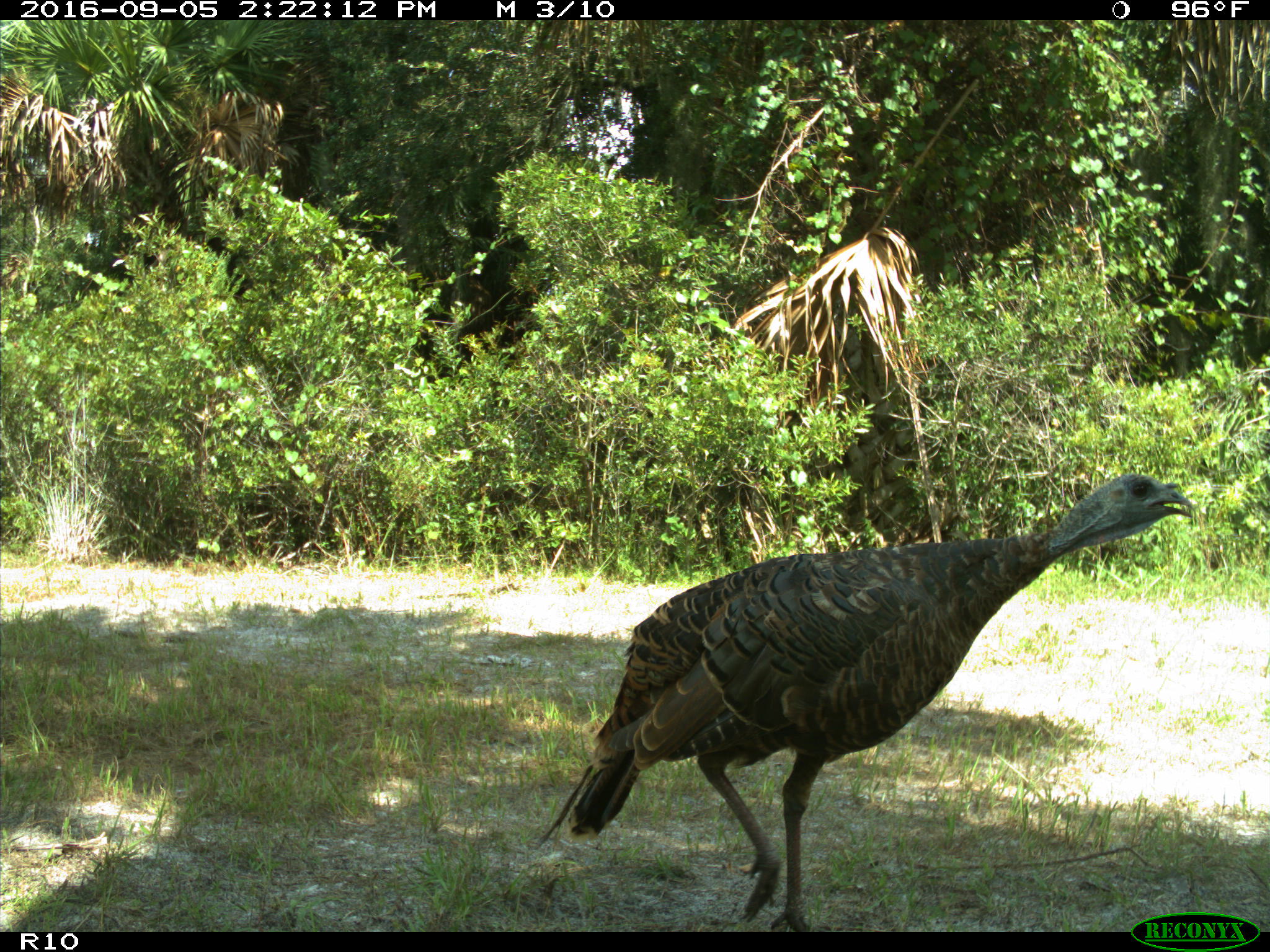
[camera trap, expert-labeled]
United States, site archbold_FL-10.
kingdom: Animalia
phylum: Chordata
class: Aves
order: Galliformes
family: Phasianidae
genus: Meleagris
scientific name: Meleagris gallopavo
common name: wild turkey